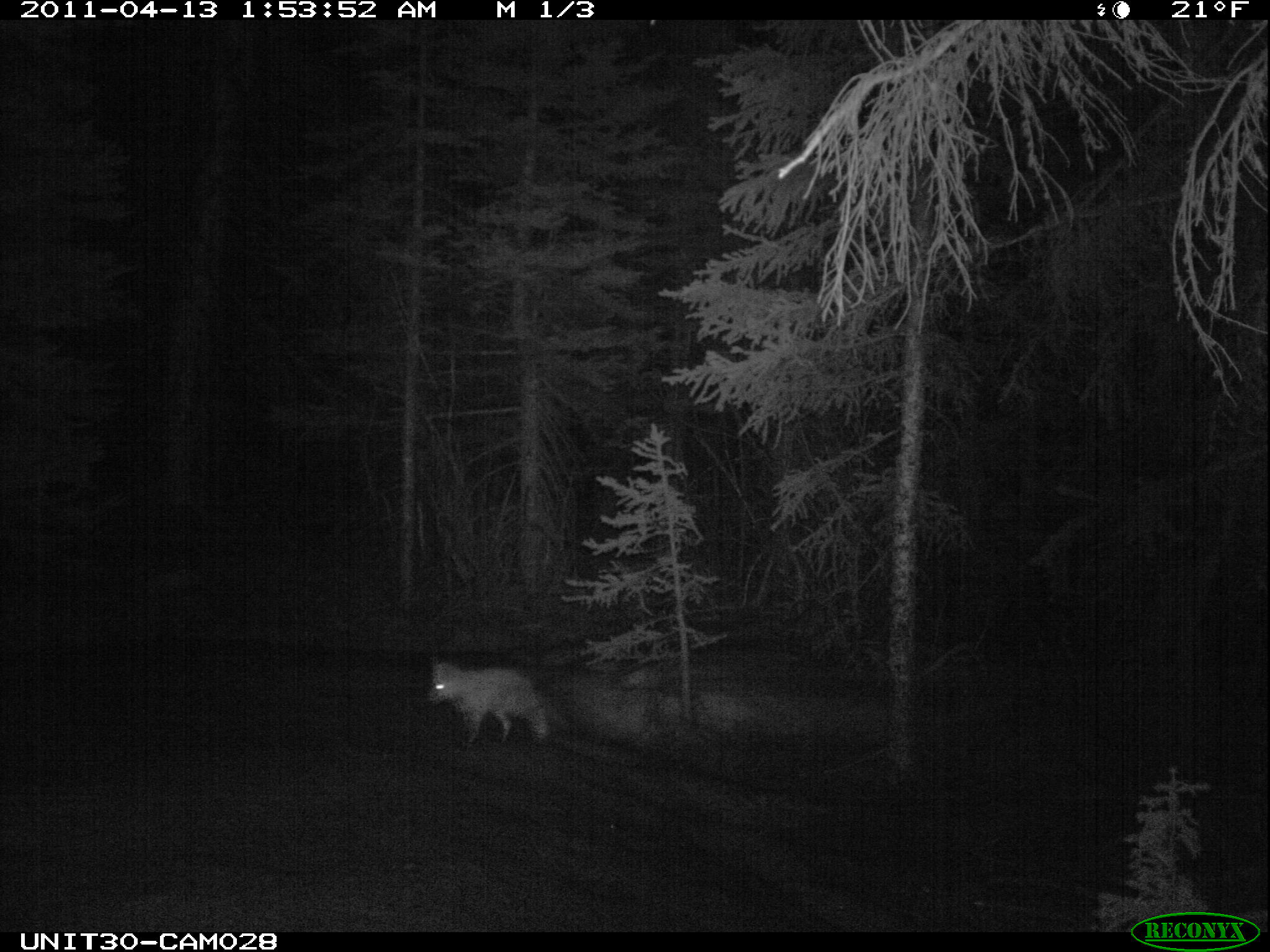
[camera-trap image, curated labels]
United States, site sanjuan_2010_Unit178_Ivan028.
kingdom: Animalia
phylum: Chordata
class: Mammalia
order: Carnivora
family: Canidae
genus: Vulpes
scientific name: Vulpes vulpes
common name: red fox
Vulpes vulpes (red fox).